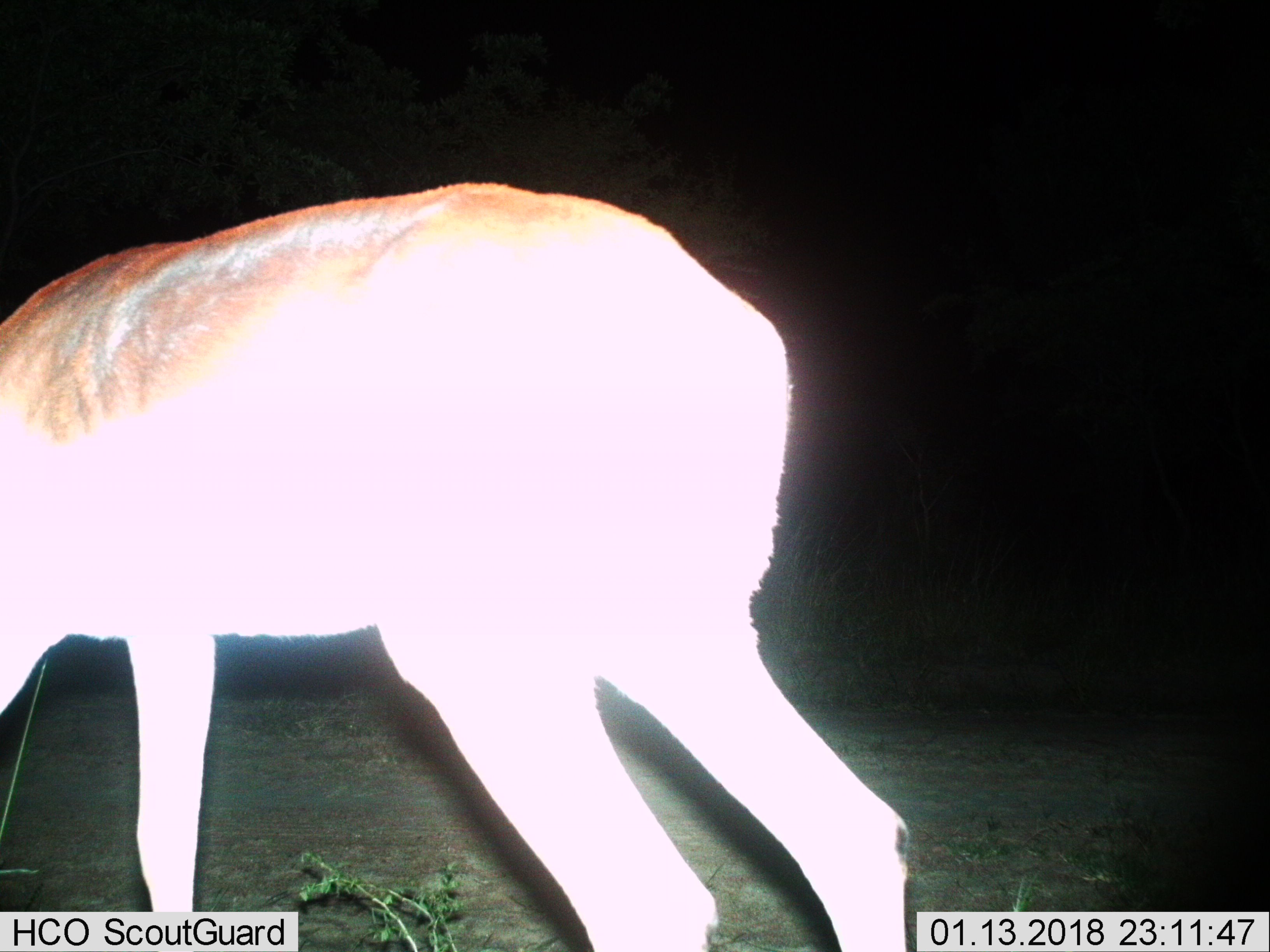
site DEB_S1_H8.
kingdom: Animalia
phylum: Chordata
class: Mammalia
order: Artiodactyla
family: Bovidae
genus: Aepyceros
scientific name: Aepyceros melampus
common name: impala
Impala (Aepyceros melampus), count 1. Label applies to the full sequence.